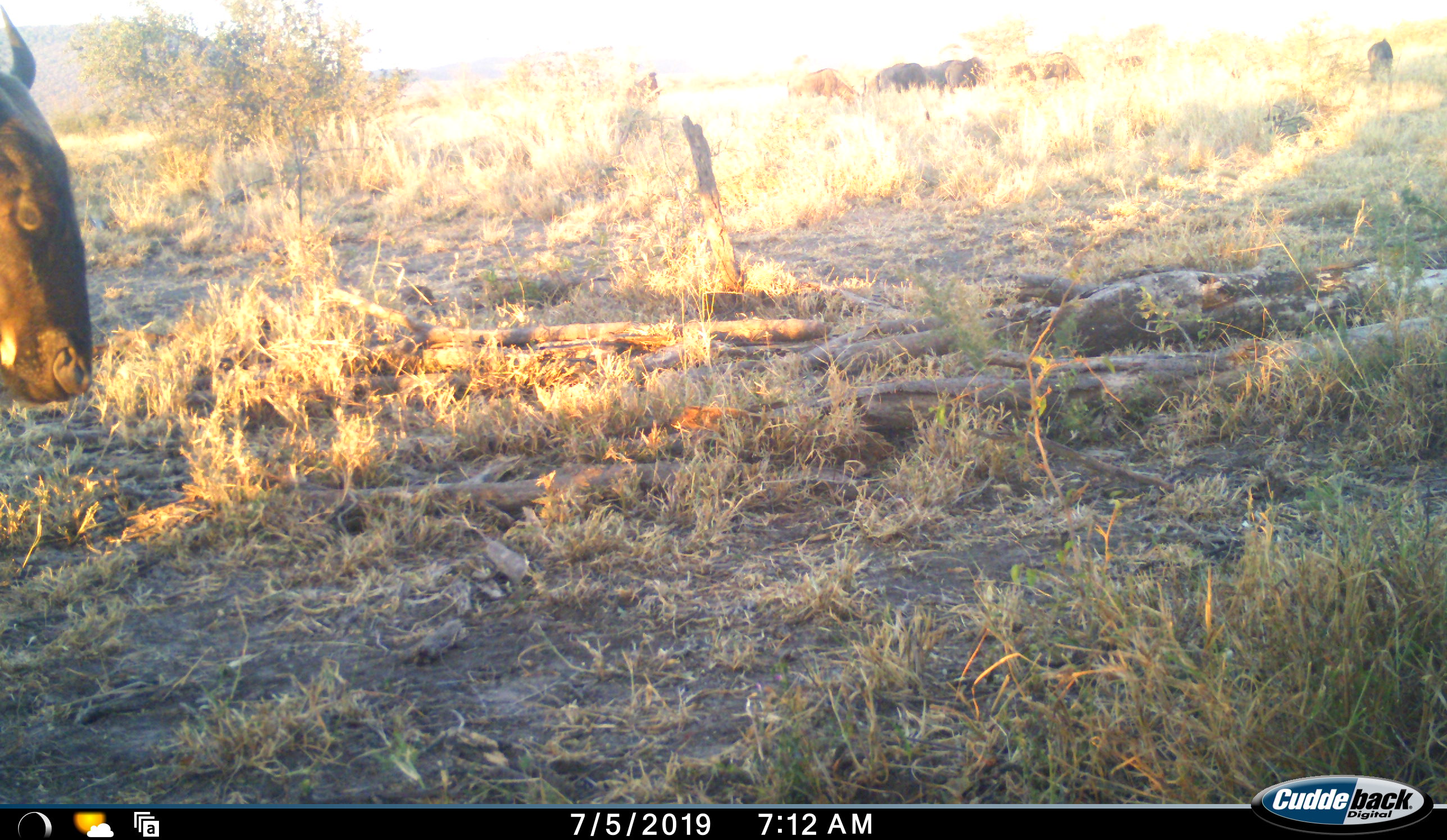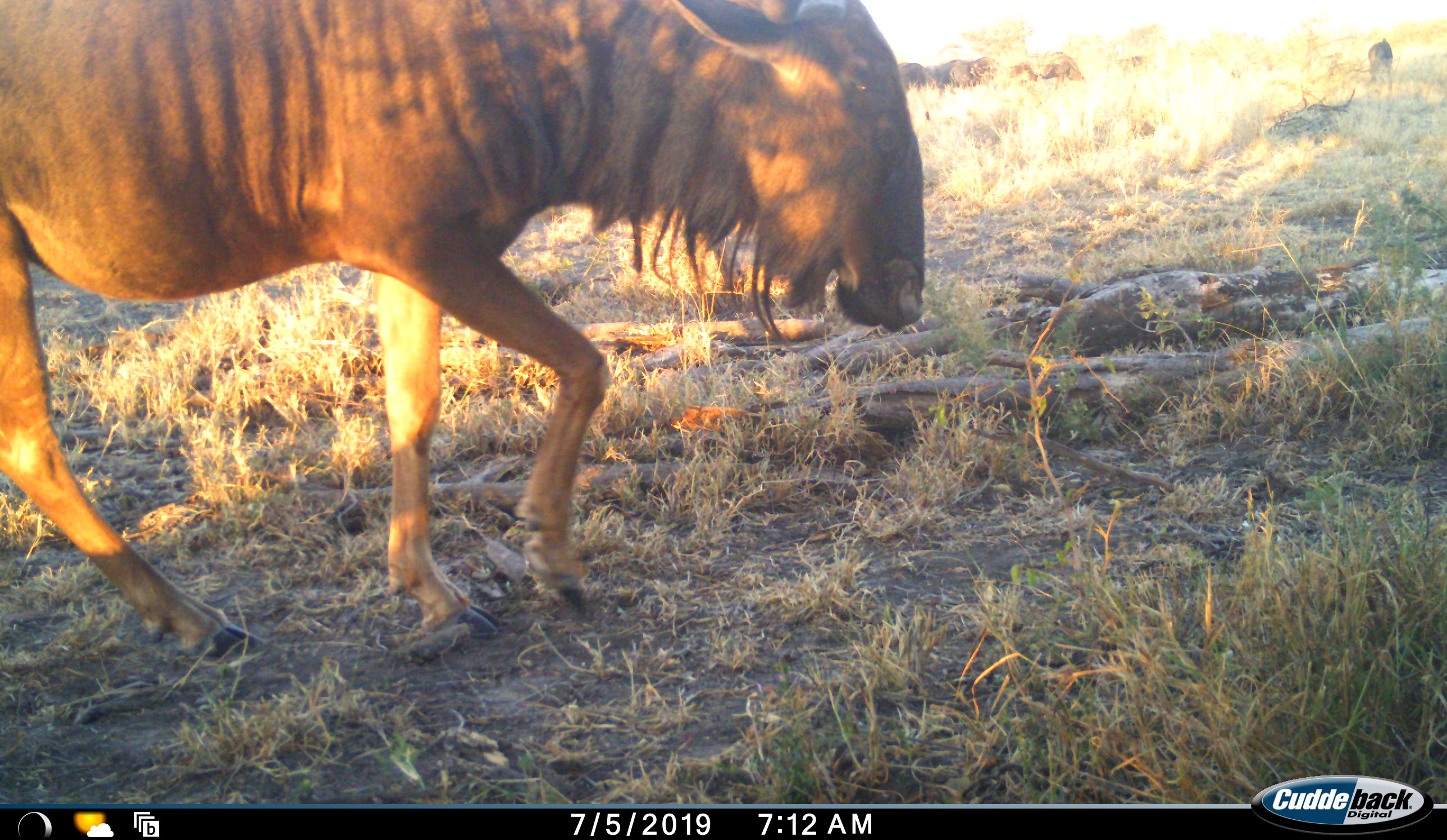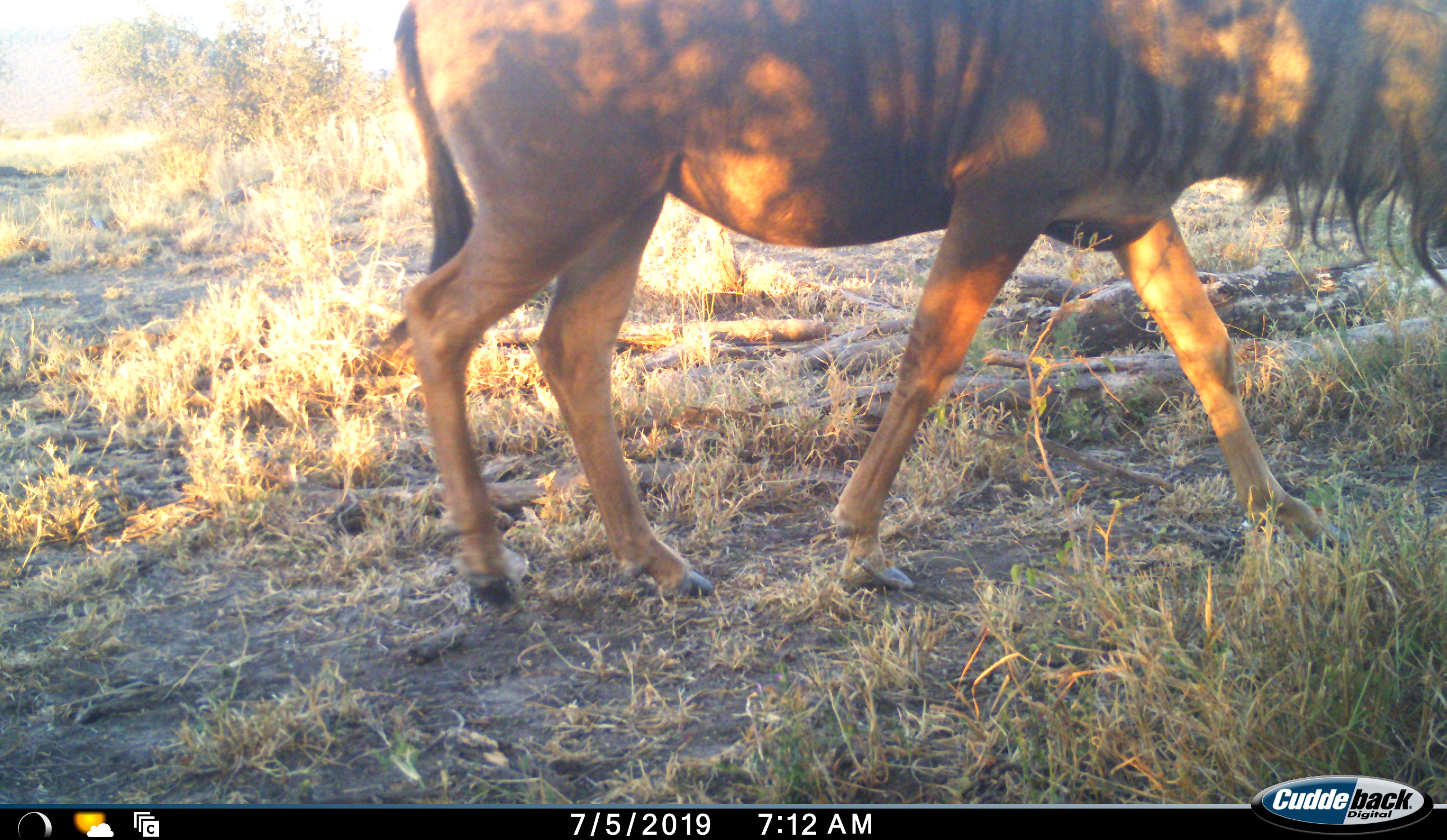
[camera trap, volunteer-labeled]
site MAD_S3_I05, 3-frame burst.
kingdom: Animalia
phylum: Chordata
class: Mammalia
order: Artiodactyla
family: Bovidae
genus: Connochaetes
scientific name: Connochaetes taurinus taurinus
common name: blue wildebeest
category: wildebeestblue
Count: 6.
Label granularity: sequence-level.